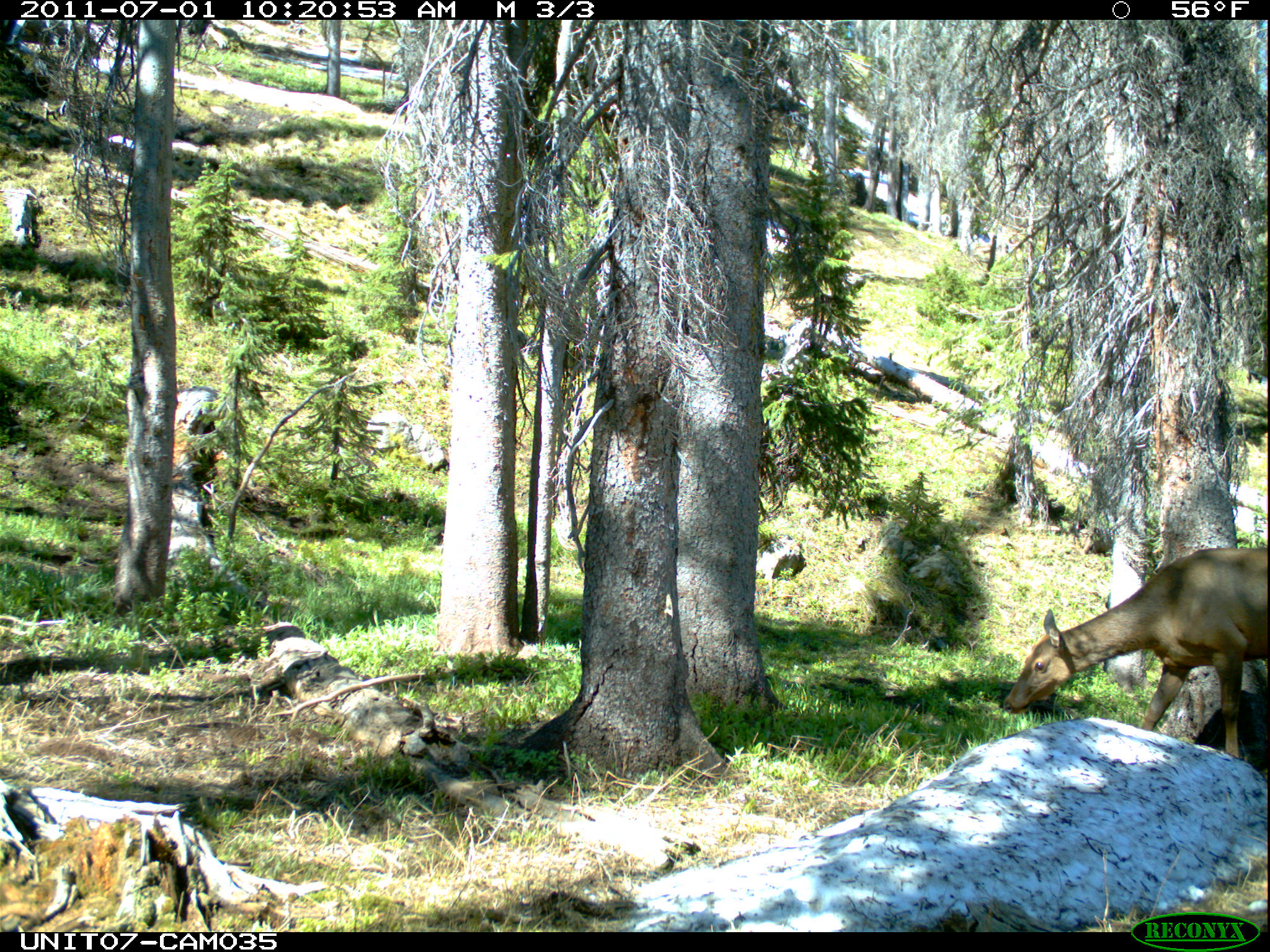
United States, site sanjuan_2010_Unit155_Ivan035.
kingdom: Animalia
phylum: Chordata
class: Mammalia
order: Artiodactyla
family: Cervidae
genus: Cervus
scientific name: Cervus elaphus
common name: red deer